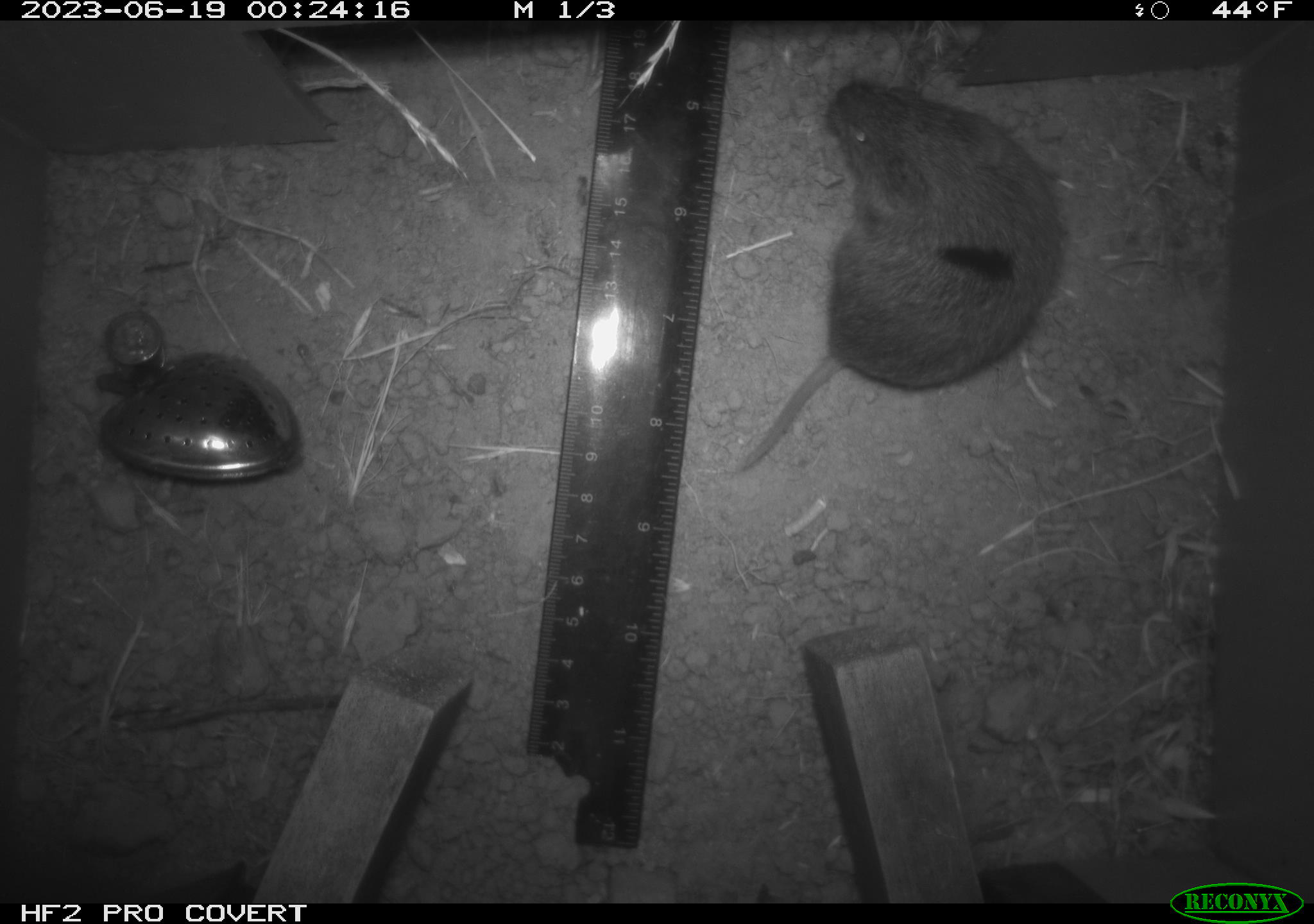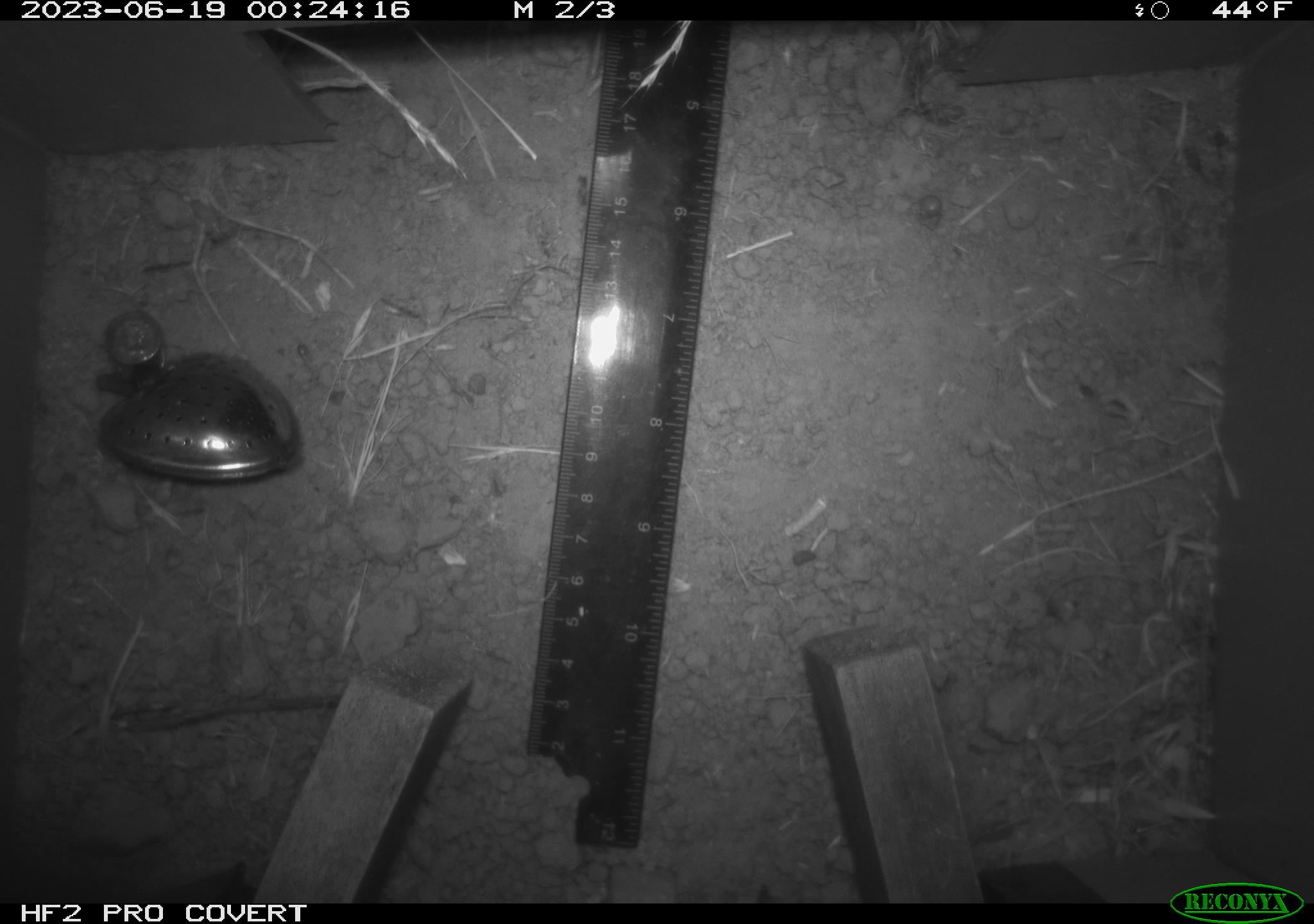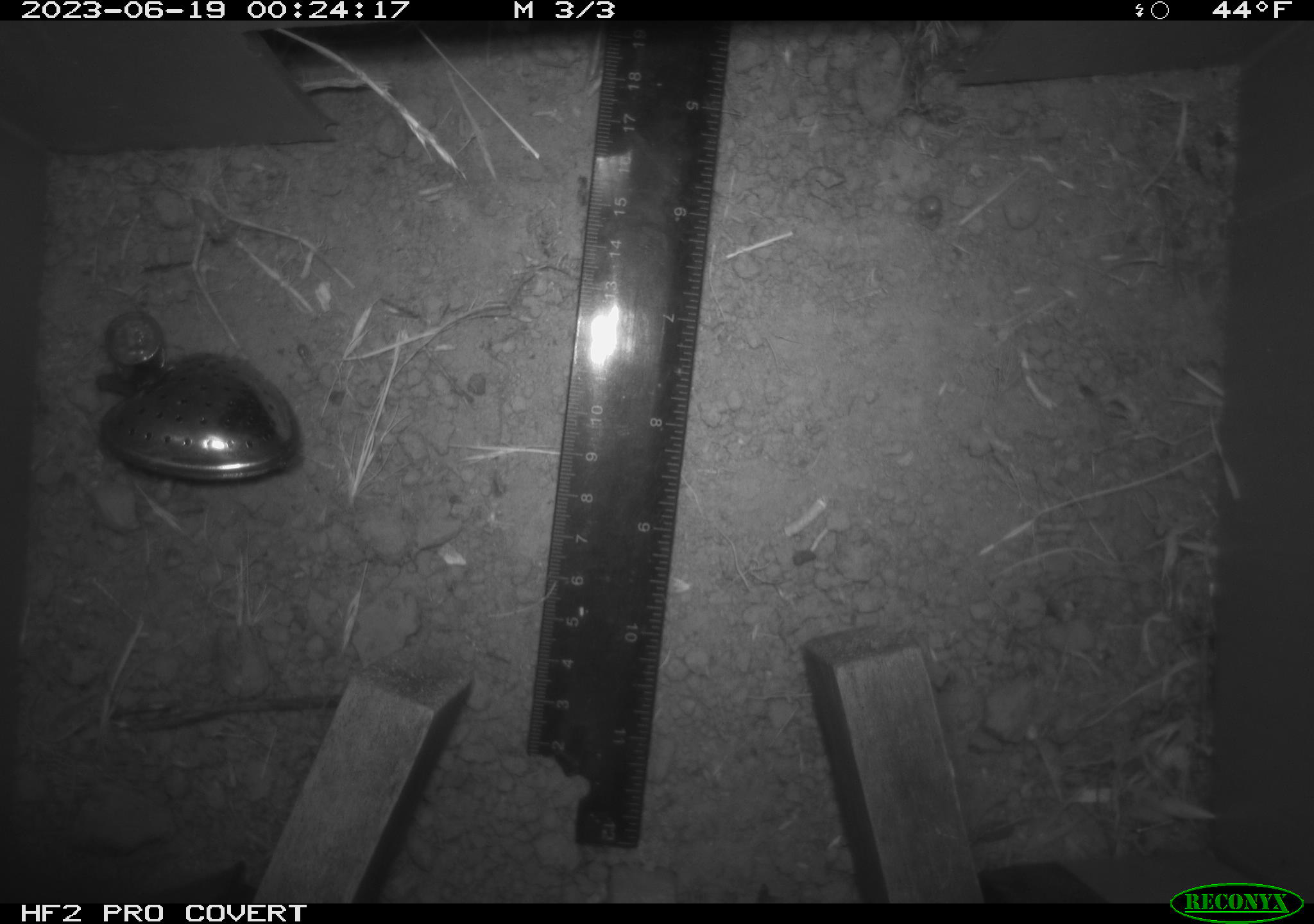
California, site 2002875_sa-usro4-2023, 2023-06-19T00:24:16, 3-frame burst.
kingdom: Animalia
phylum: Chordata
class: Mammalia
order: Rodentia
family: Cricetidae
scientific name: Arvicolinae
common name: voles, lemmings, and muskrats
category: arvicolinae subfamily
Arvicolinae subfamily (voles, lemmings, and muskrats) (Arvicolinae).